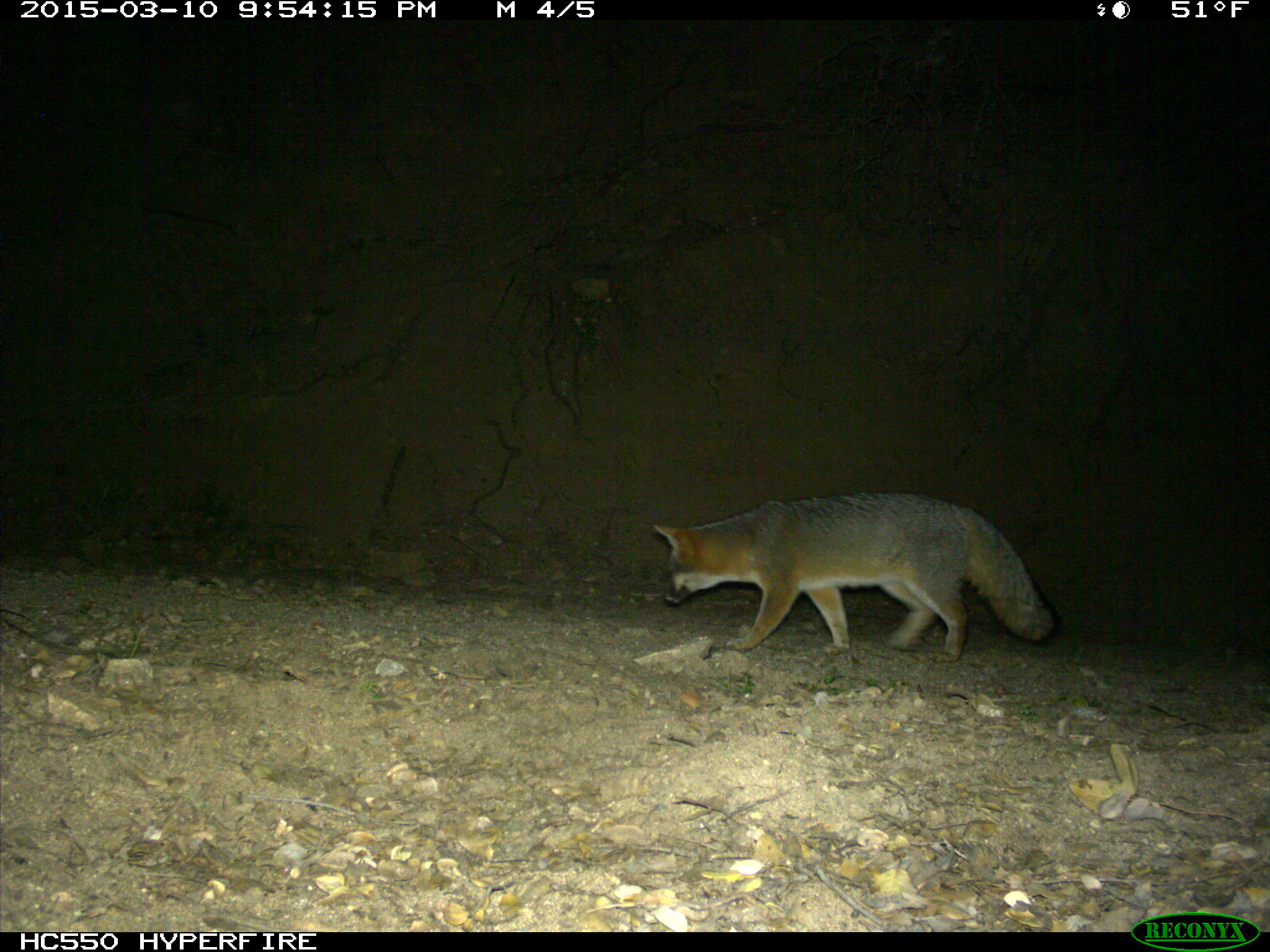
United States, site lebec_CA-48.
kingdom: Animalia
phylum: Chordata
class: Mammalia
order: Carnivora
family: Canidae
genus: Urocyon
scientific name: Urocyon cinereoargenteus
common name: gray fox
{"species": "Urocyon cinereoargenteus (gray fox)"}